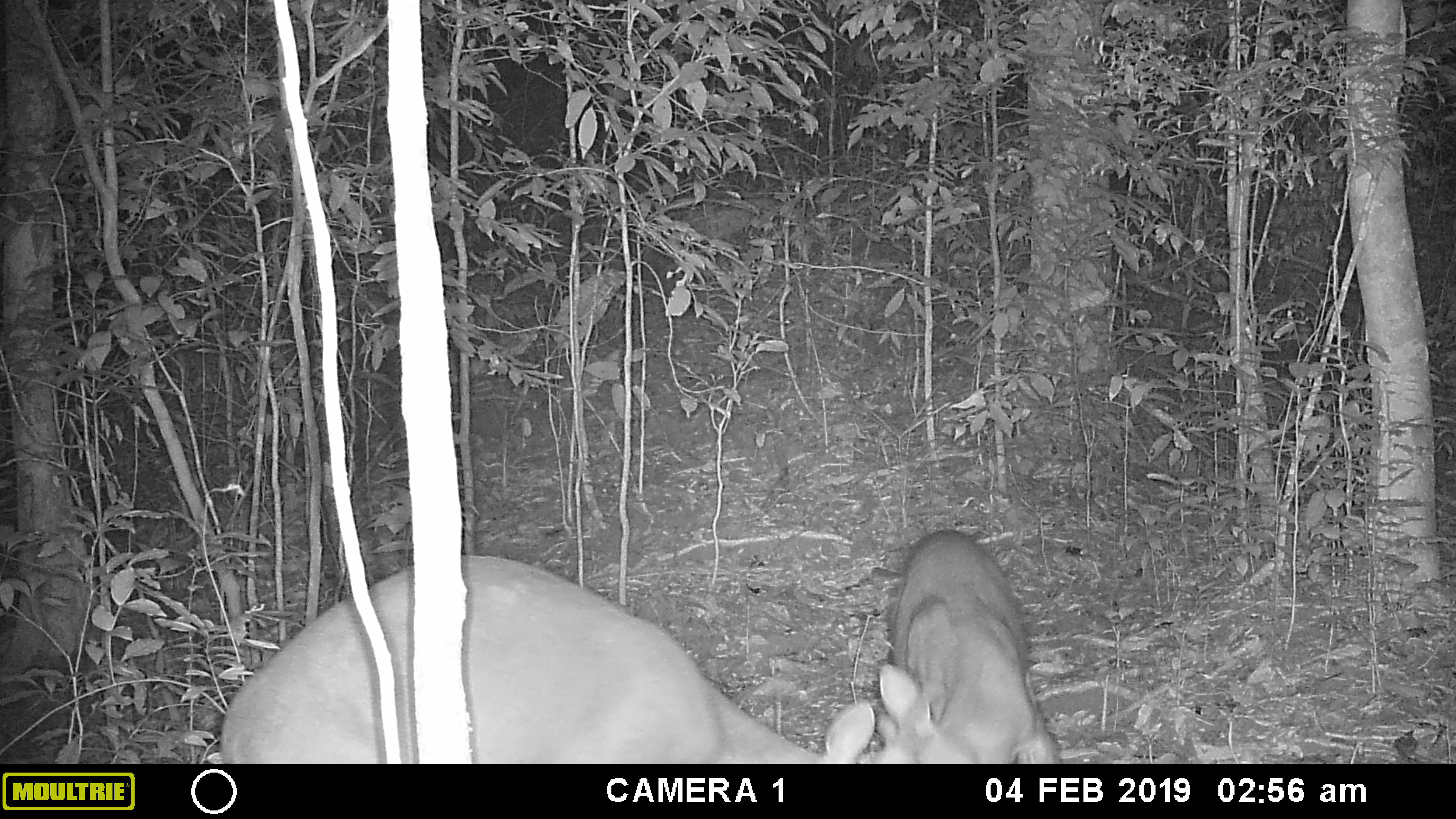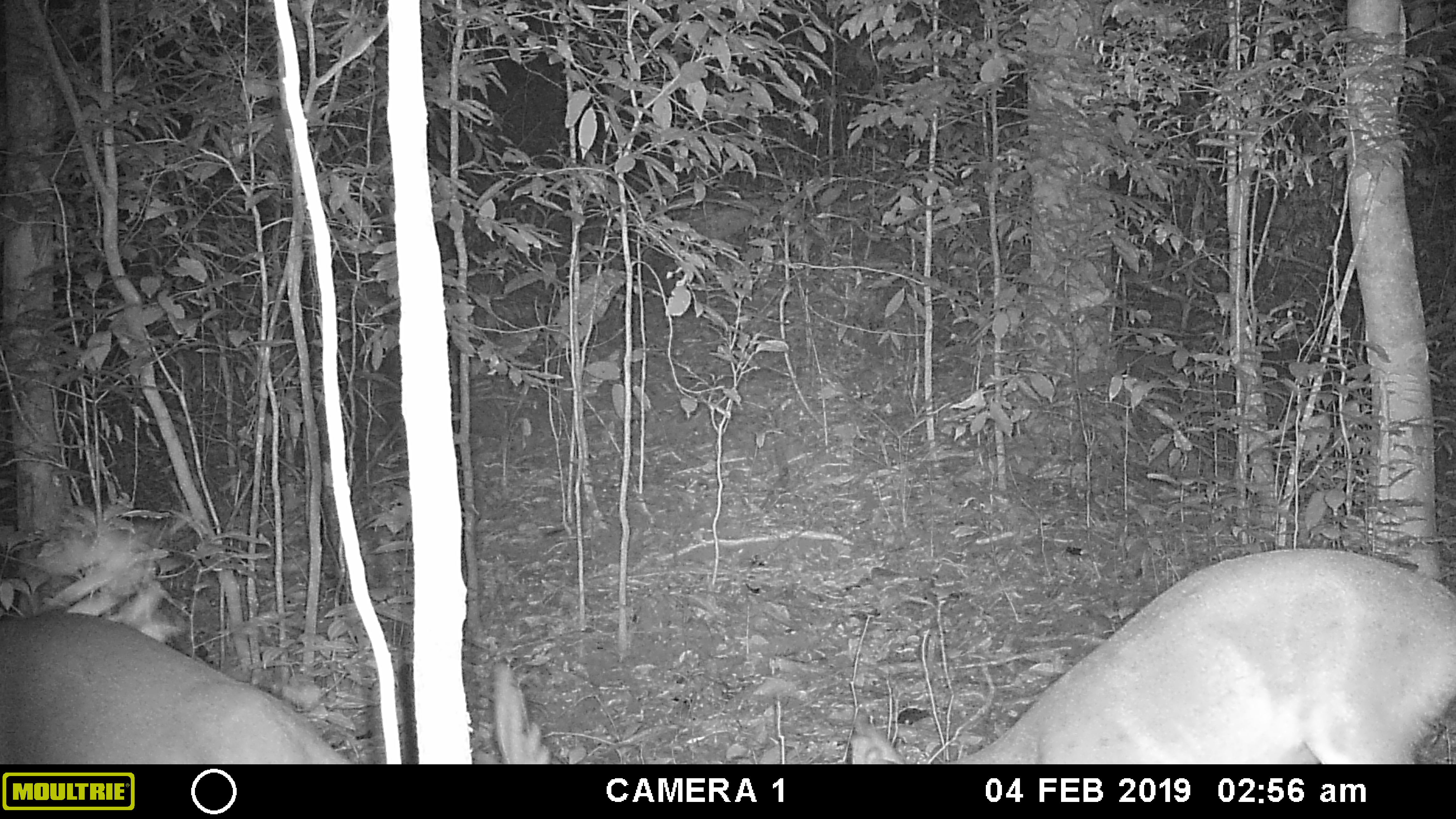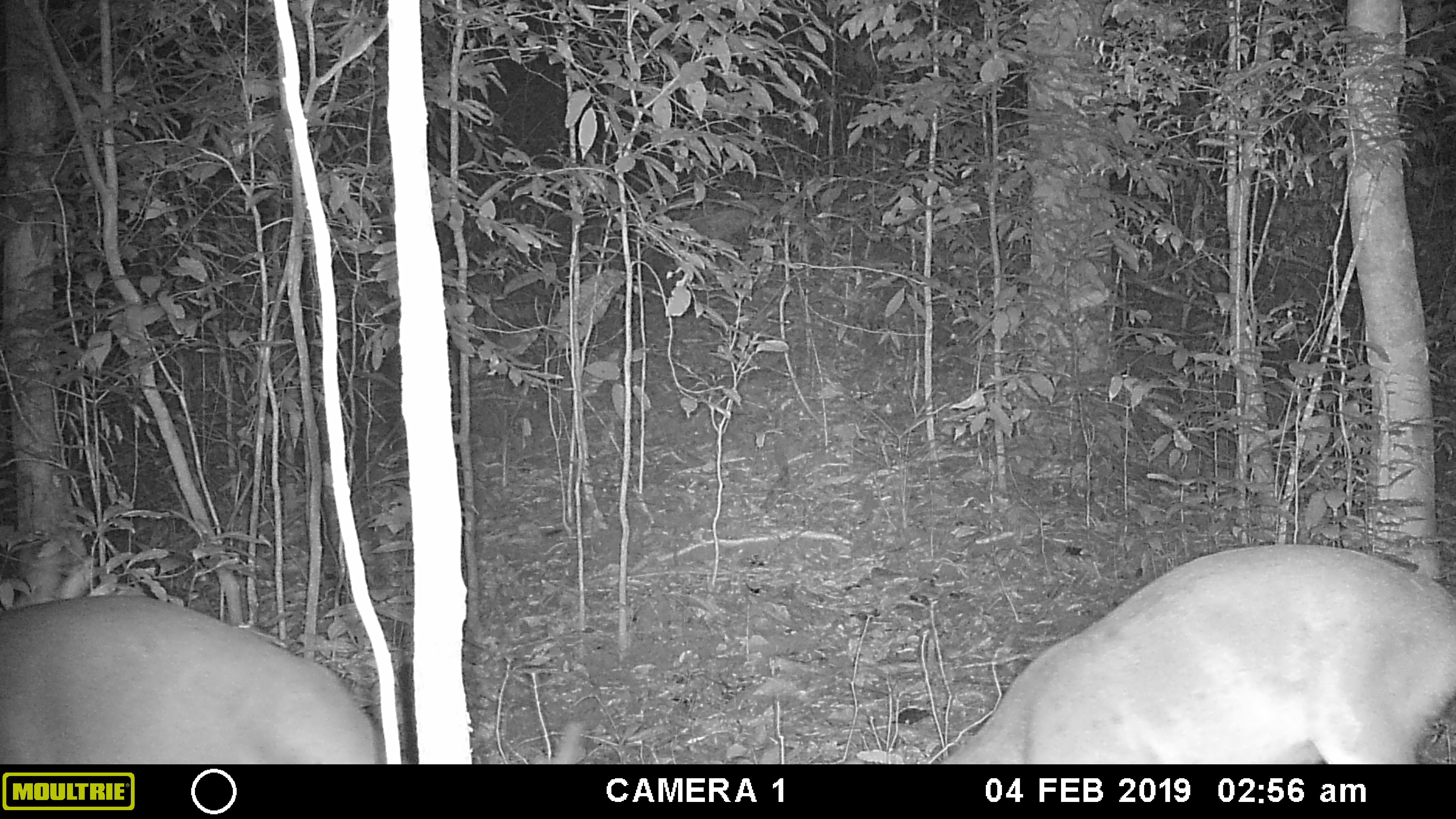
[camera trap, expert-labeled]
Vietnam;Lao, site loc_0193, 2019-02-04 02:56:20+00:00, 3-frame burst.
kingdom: Animalia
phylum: Chordata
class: Mammalia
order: Artiodactyla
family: Cervidae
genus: Muntiacus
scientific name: Muntiacus vuquangensis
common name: large-antlered muntjac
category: large antlered muntjac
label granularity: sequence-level